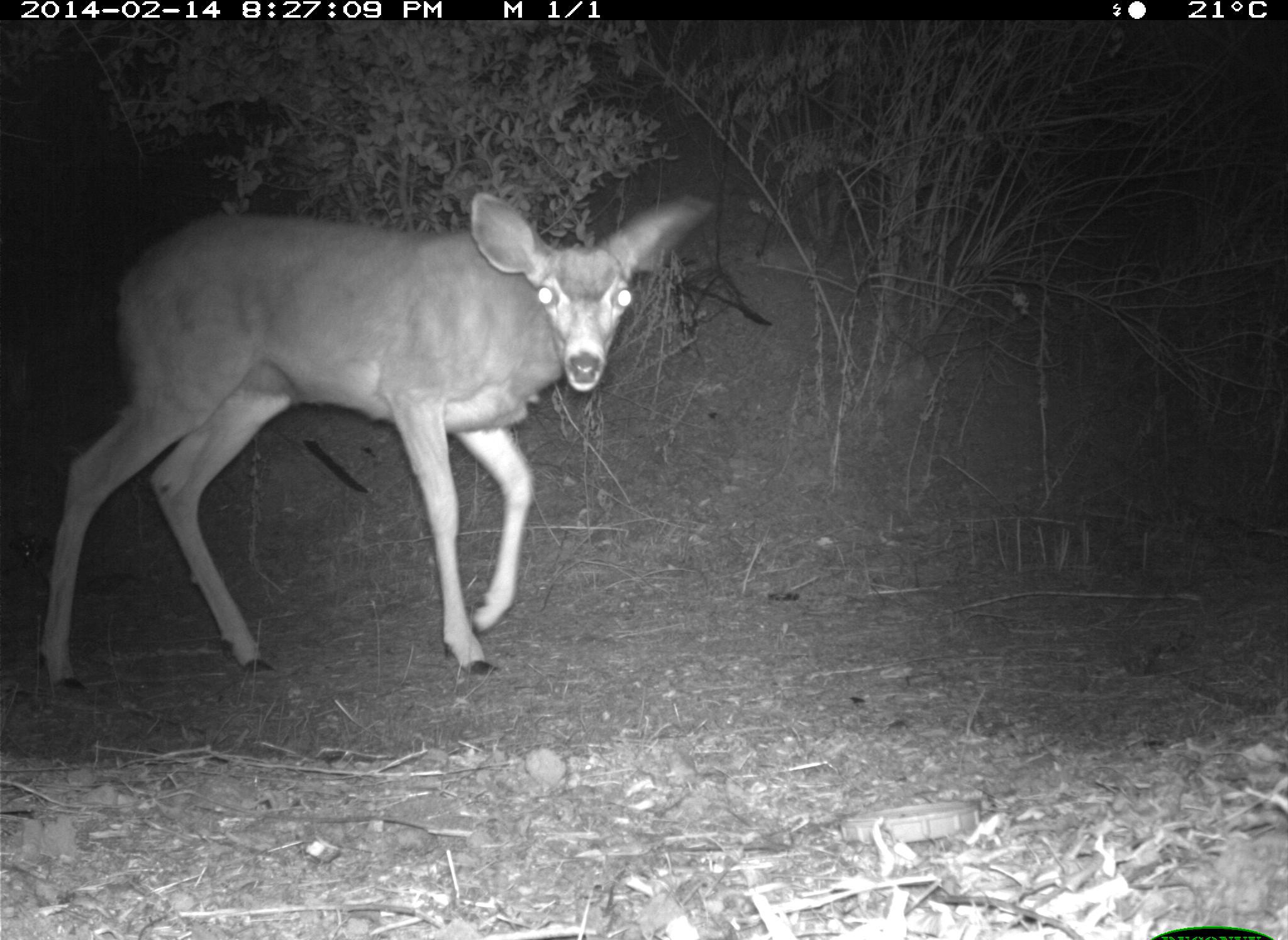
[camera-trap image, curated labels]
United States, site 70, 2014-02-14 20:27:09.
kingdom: Animalia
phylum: Chordata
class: Mammalia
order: Artiodactyla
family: Cervidae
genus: Odocoileus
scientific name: Odocoileus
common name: deer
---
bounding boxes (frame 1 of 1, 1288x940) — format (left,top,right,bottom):
deer: (30,191,718,699)